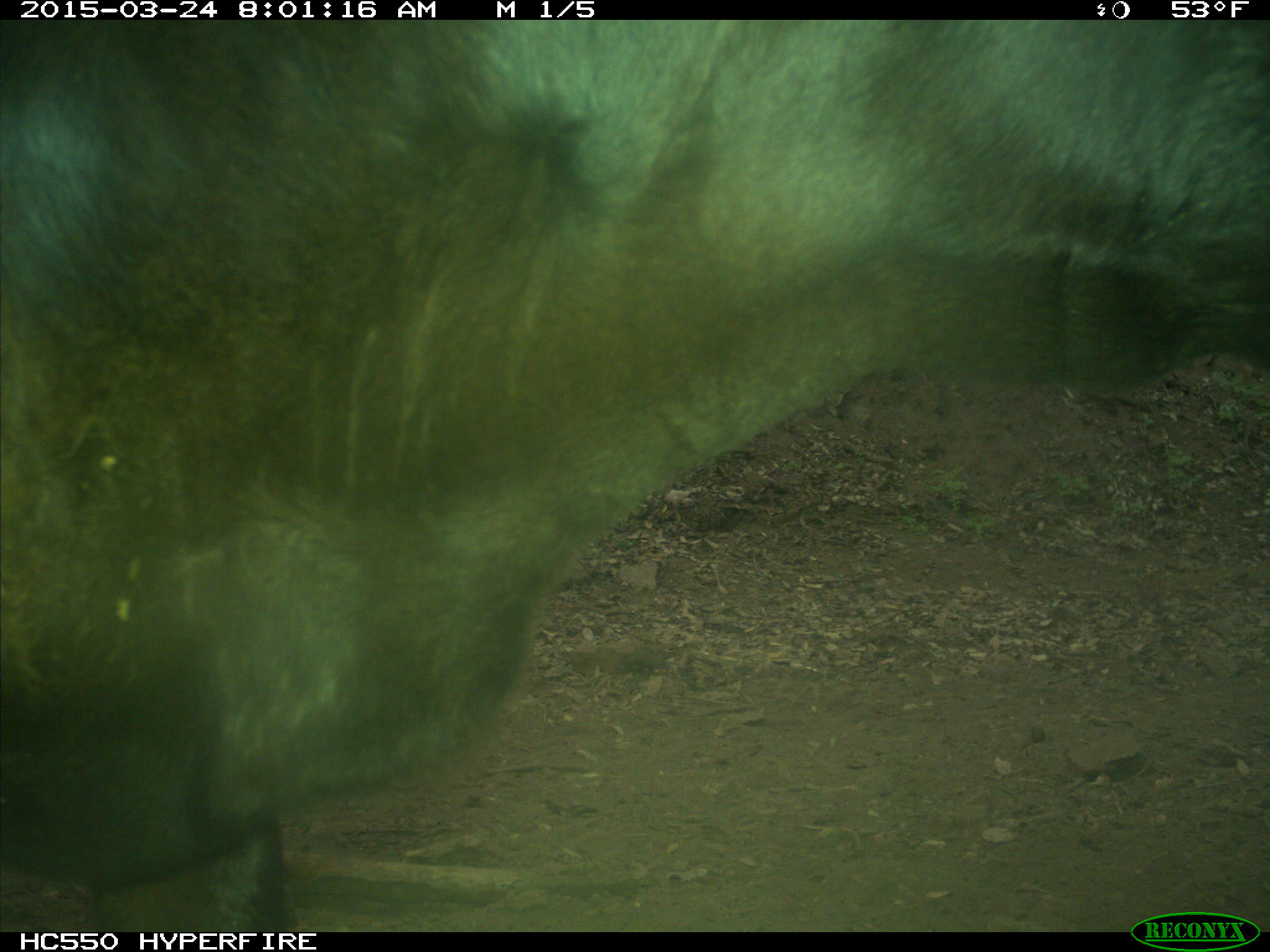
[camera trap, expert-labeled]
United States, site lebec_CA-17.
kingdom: Animalia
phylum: Chordata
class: Mammalia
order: Artiodactyla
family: Bovidae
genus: Bos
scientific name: Bos taurus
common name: domestic cow